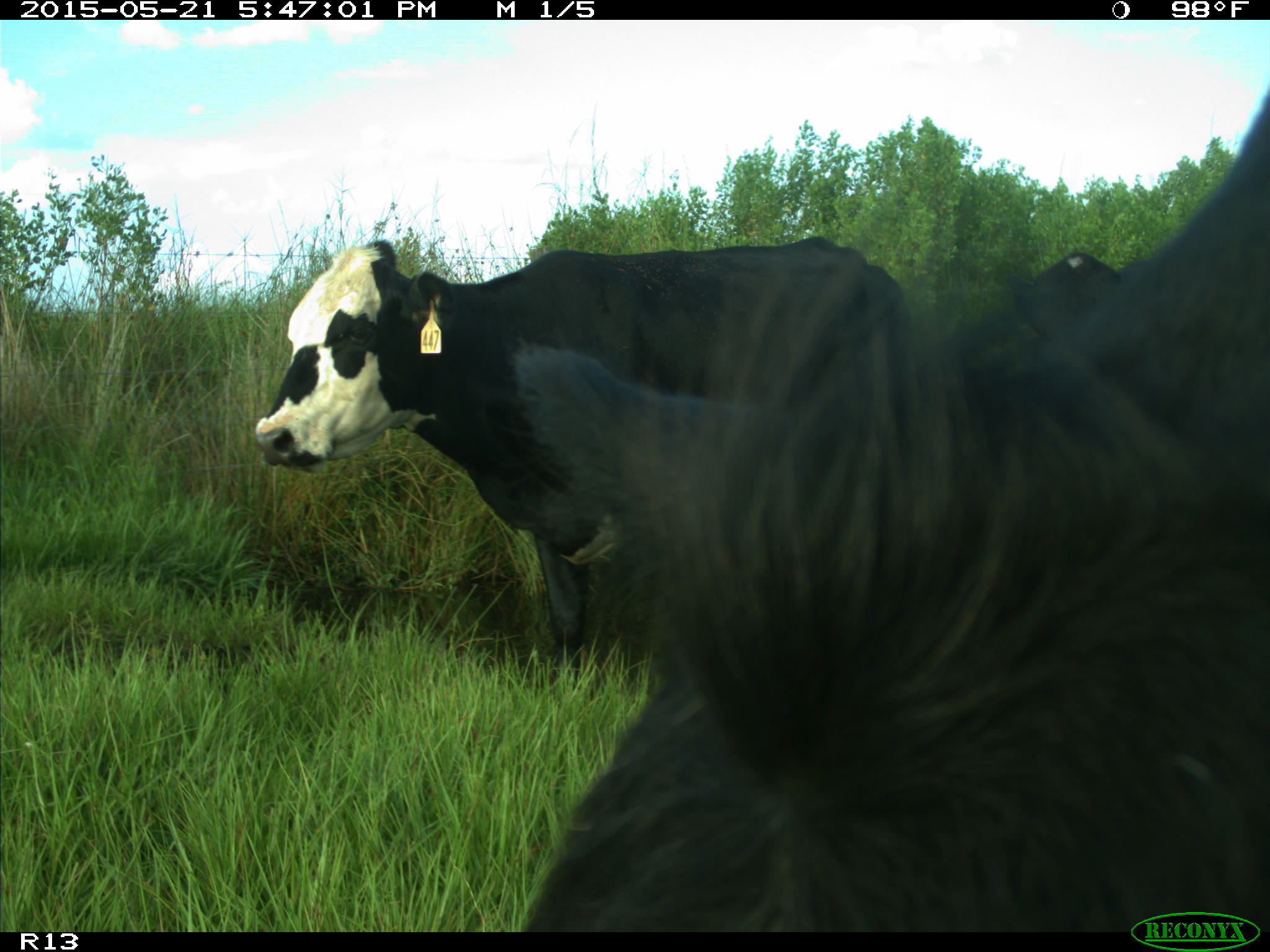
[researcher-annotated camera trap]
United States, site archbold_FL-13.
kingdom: Animalia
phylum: Chordata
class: Mammalia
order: Artiodactyla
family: Bovidae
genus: Bos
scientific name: Bos taurus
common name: domestic cow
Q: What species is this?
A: Bos taurus (domestic cow).